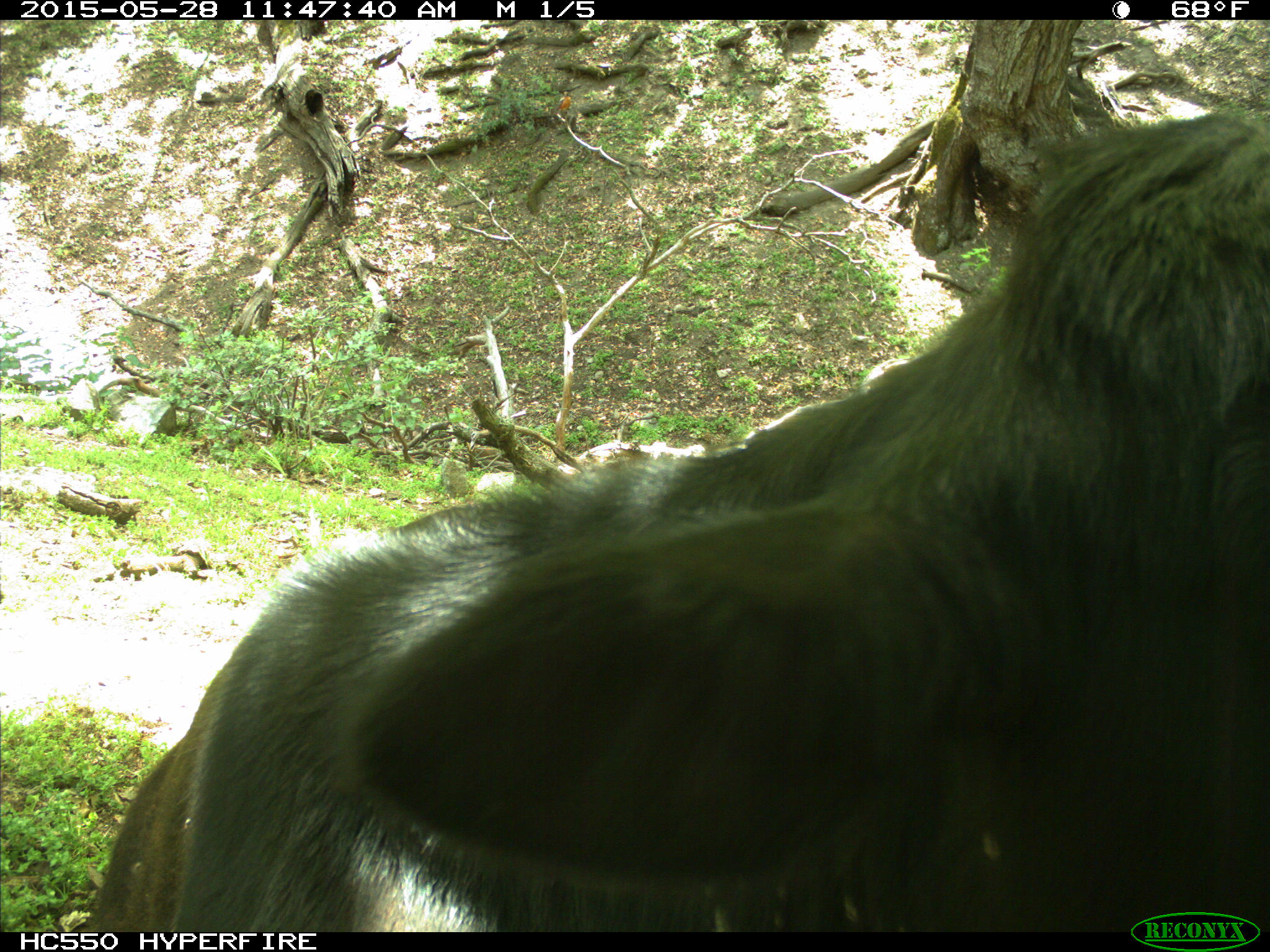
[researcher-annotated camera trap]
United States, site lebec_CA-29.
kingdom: Animalia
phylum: Chordata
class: Mammalia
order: Artiodactyla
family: Bovidae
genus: Bos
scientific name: Bos taurus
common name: domestic cow